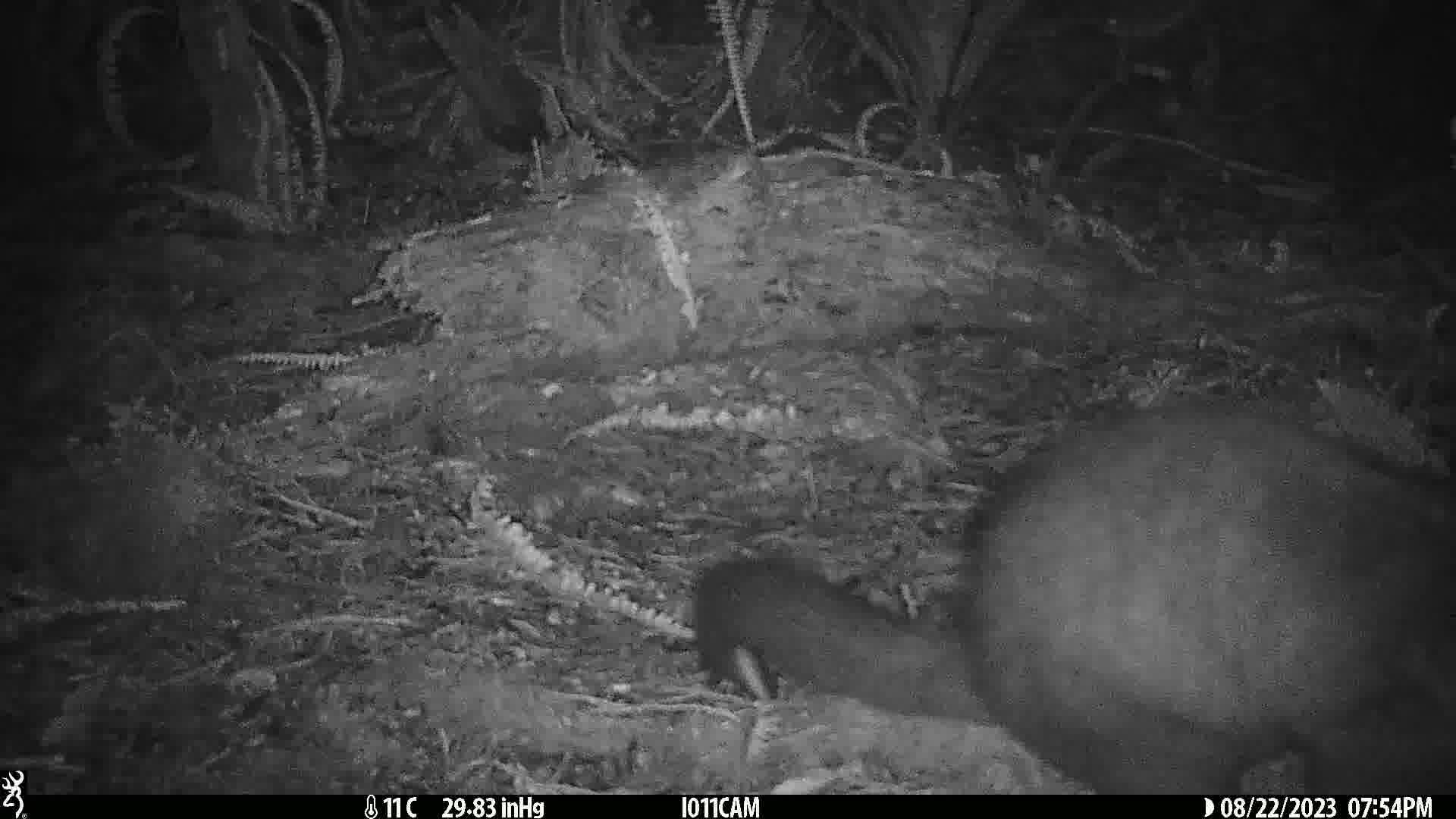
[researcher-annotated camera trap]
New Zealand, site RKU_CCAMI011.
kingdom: Animalia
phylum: Chordata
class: Mammalia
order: Diprotodontia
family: Phalangeridae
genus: Trichosurus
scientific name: Trichosurus vulpecula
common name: common brushtail possum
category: possum